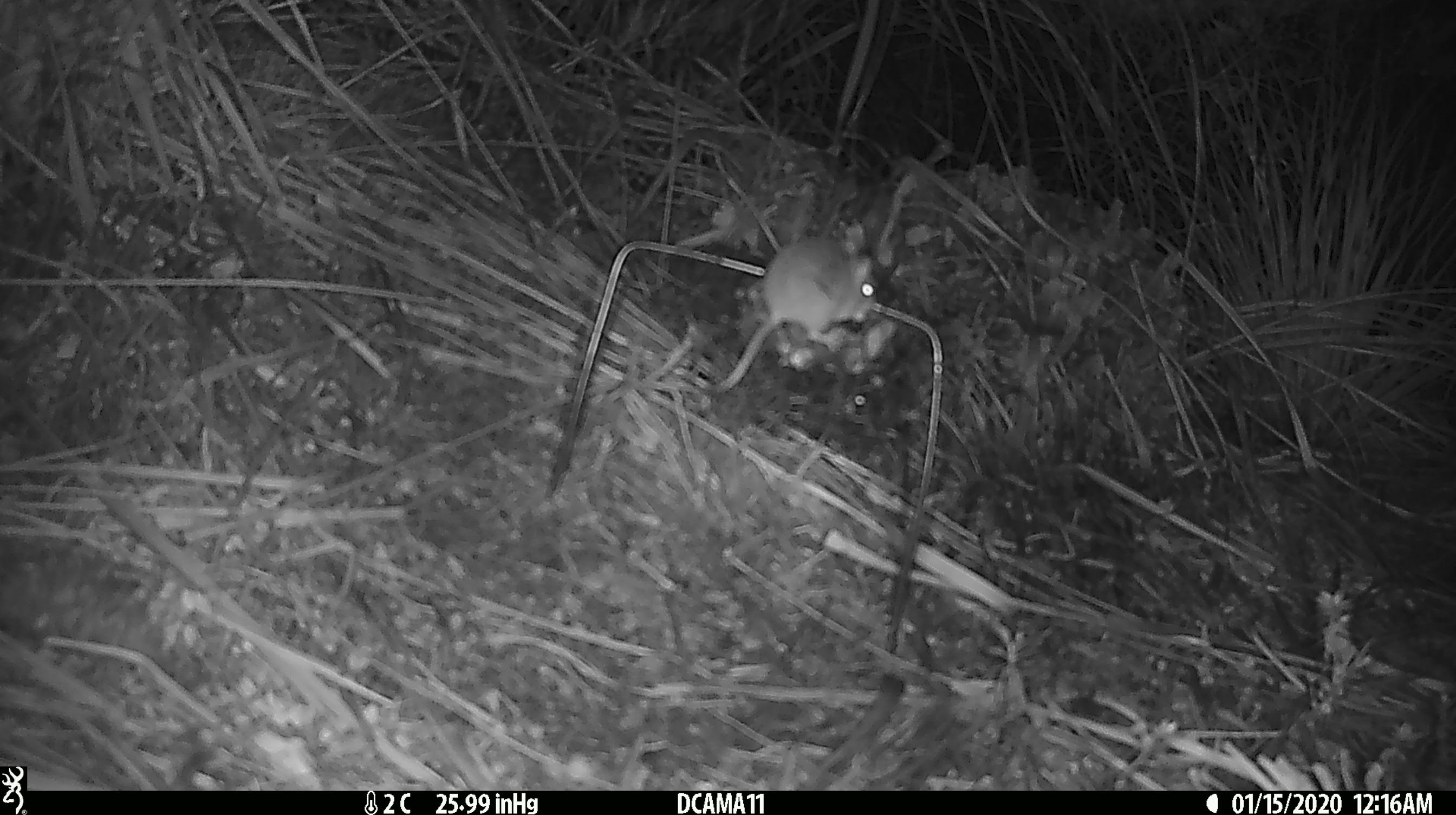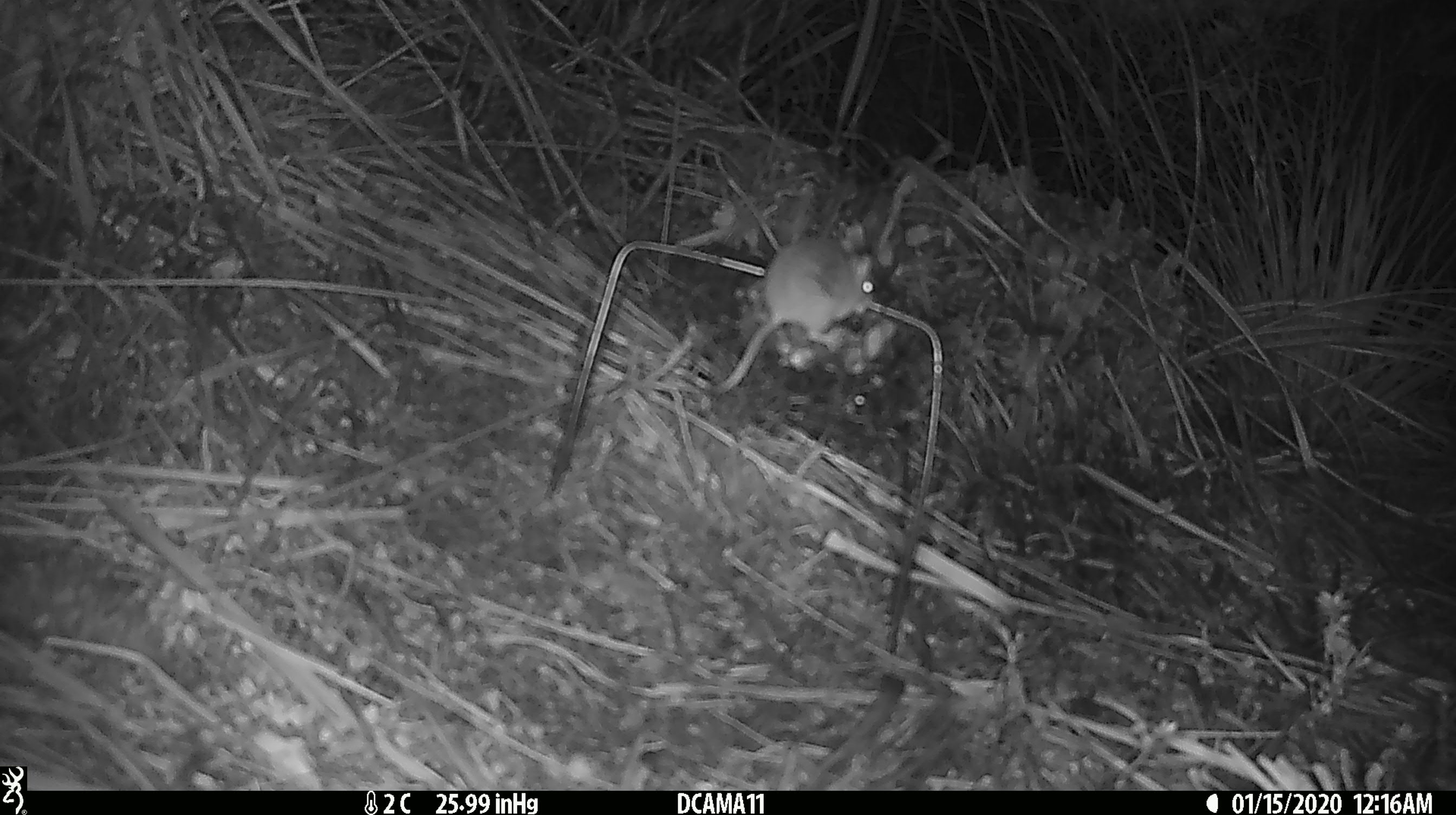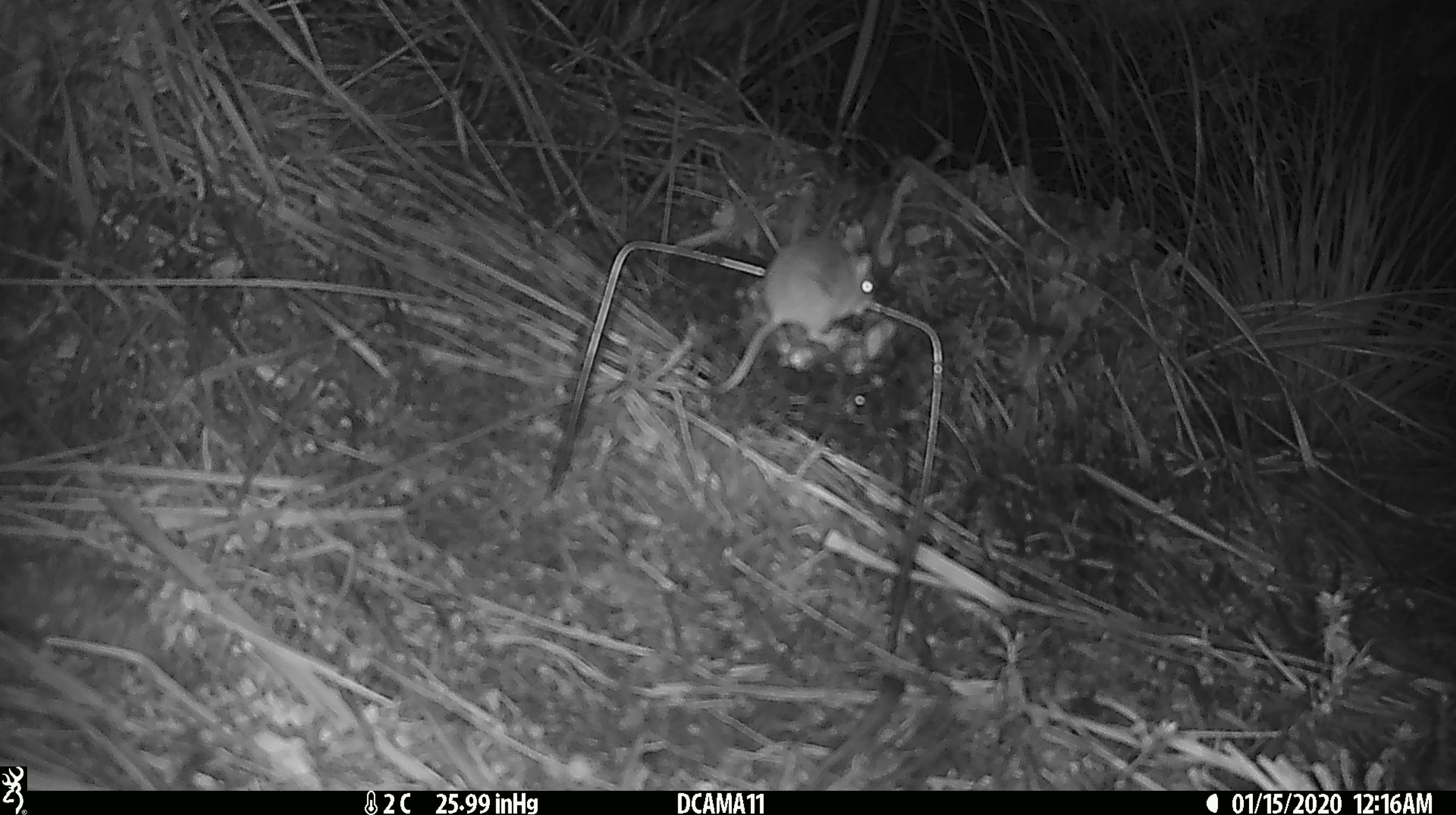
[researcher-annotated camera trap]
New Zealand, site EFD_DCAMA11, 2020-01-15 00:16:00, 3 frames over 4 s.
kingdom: Animalia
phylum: Chordata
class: Mammalia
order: Rodentia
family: Muridae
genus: Mus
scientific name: Mus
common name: mouse